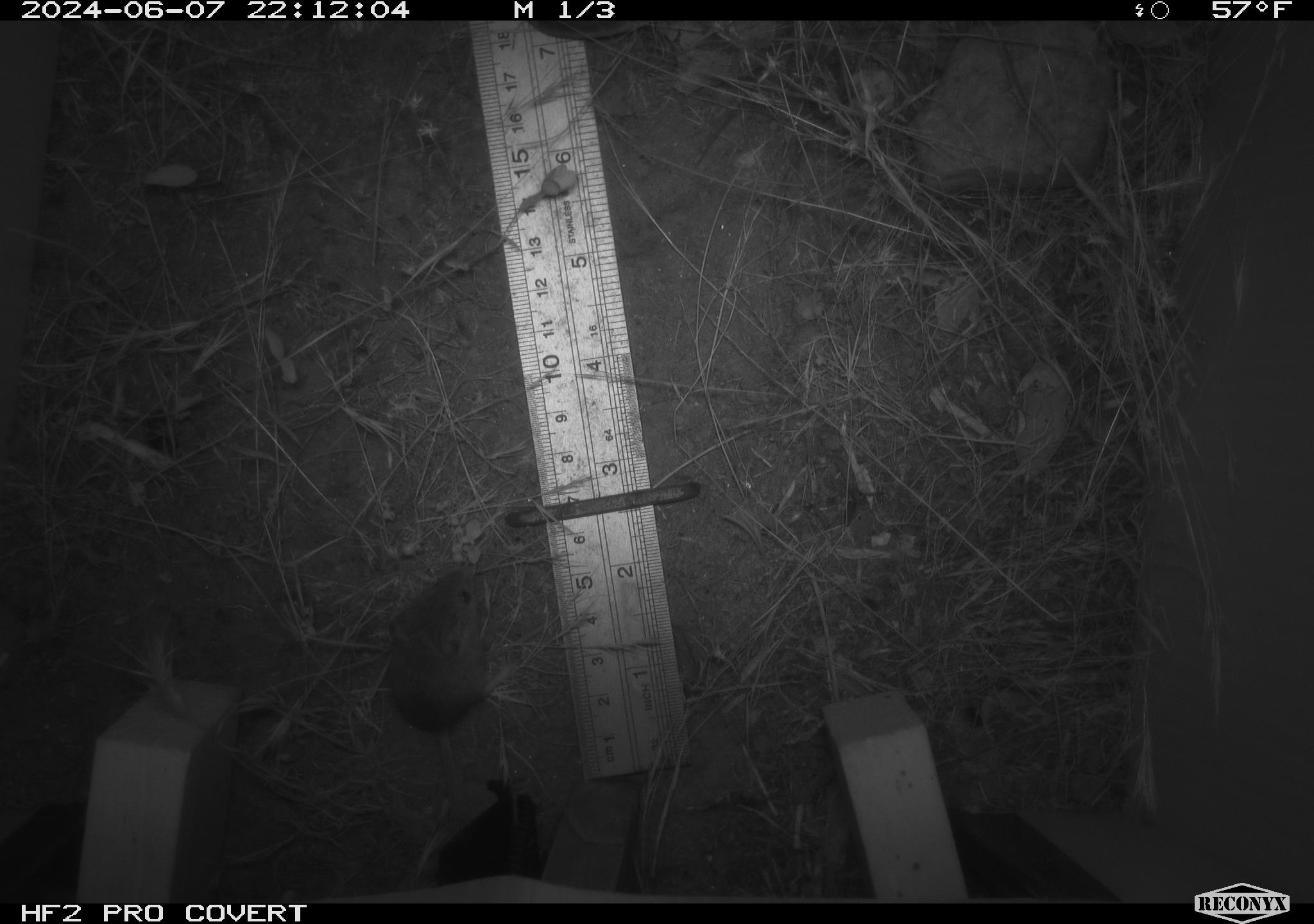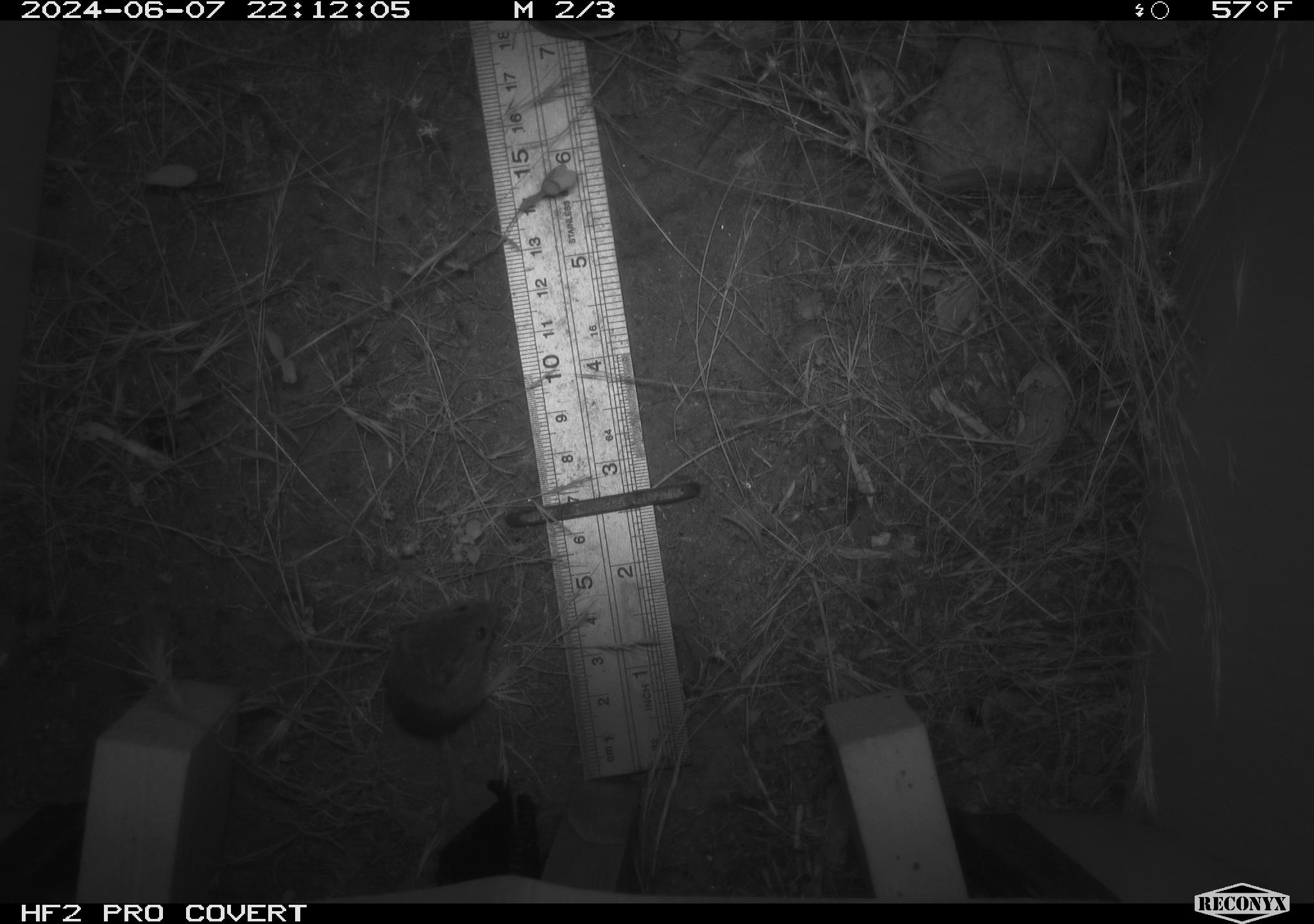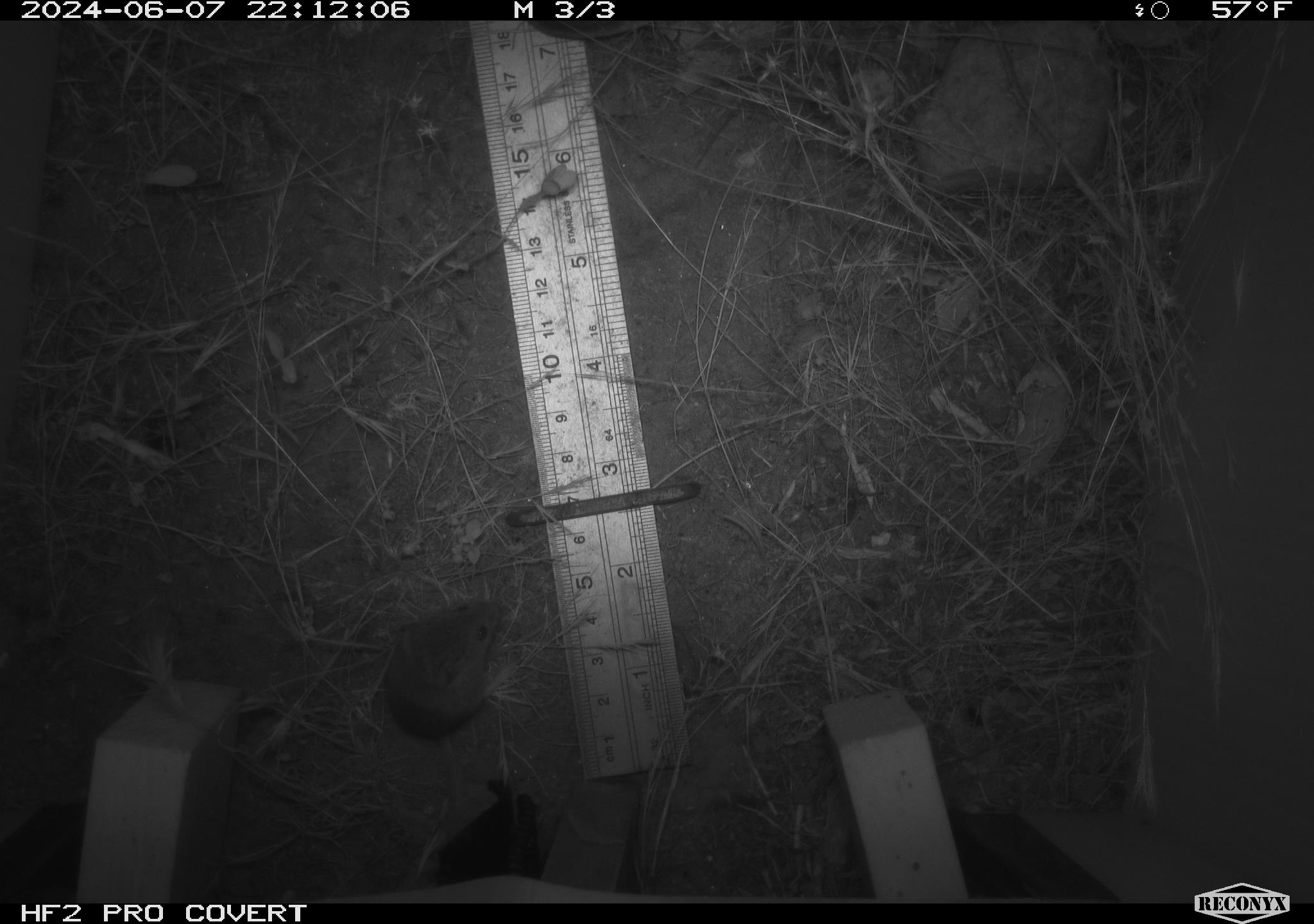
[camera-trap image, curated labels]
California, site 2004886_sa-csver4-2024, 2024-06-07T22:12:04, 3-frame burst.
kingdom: Animalia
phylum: Chordata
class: Mammalia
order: Rodentia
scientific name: Rodentia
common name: mouse species